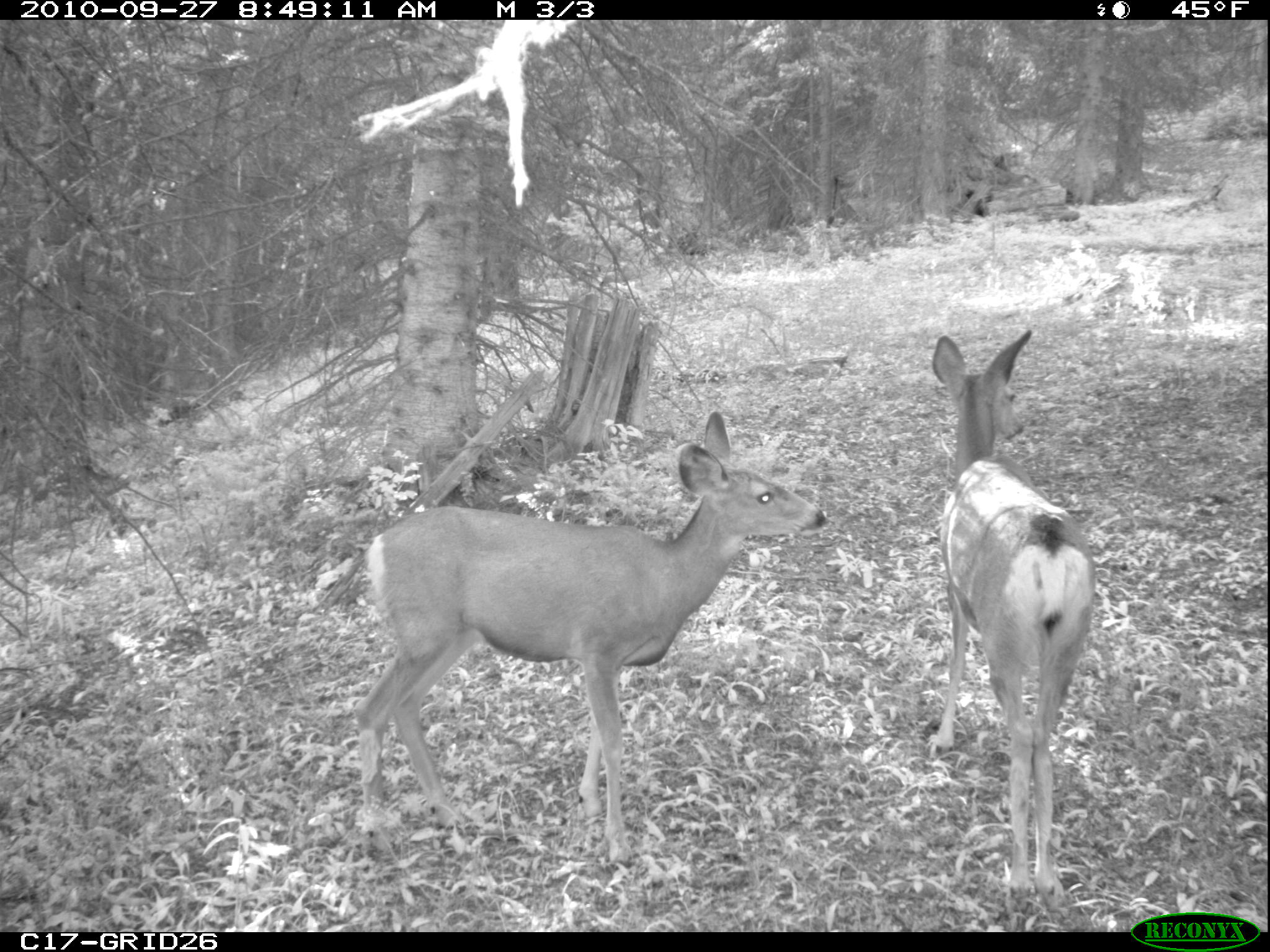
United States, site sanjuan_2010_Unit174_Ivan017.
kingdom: Animalia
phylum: Chordata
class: Mammalia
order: Artiodactyla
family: Cervidae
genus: Odocoileus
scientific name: Odocoileus hemionus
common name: mule deer